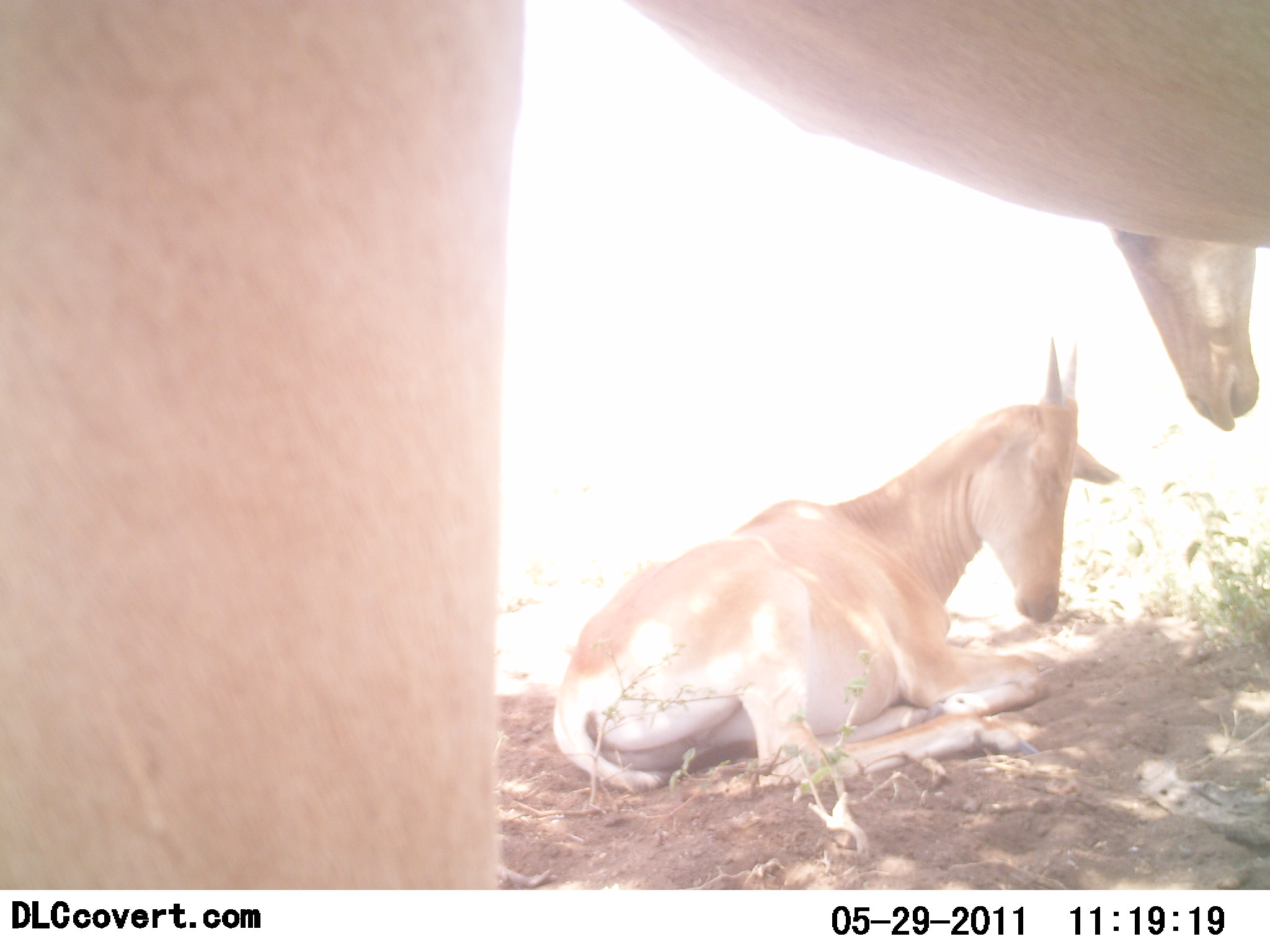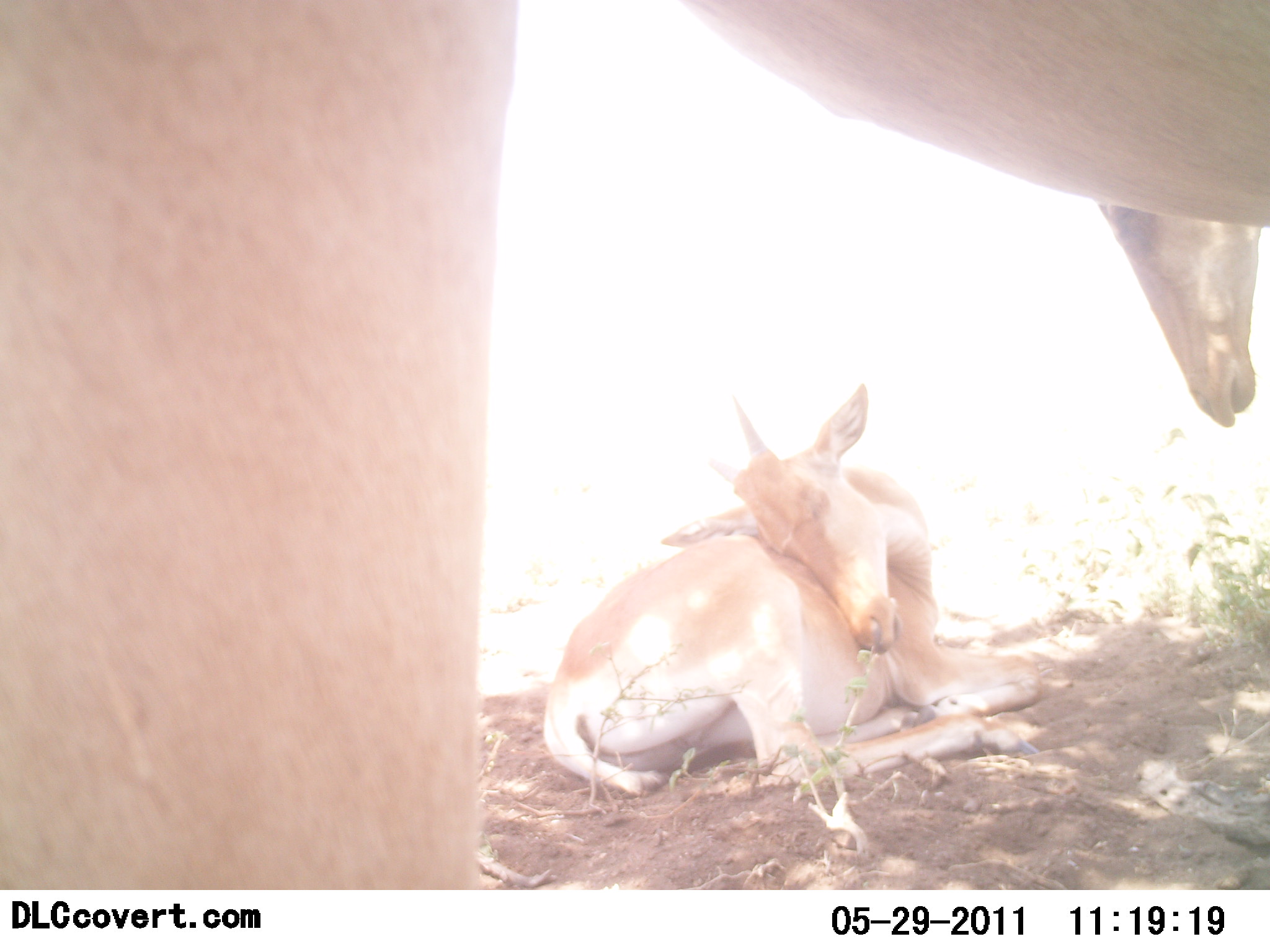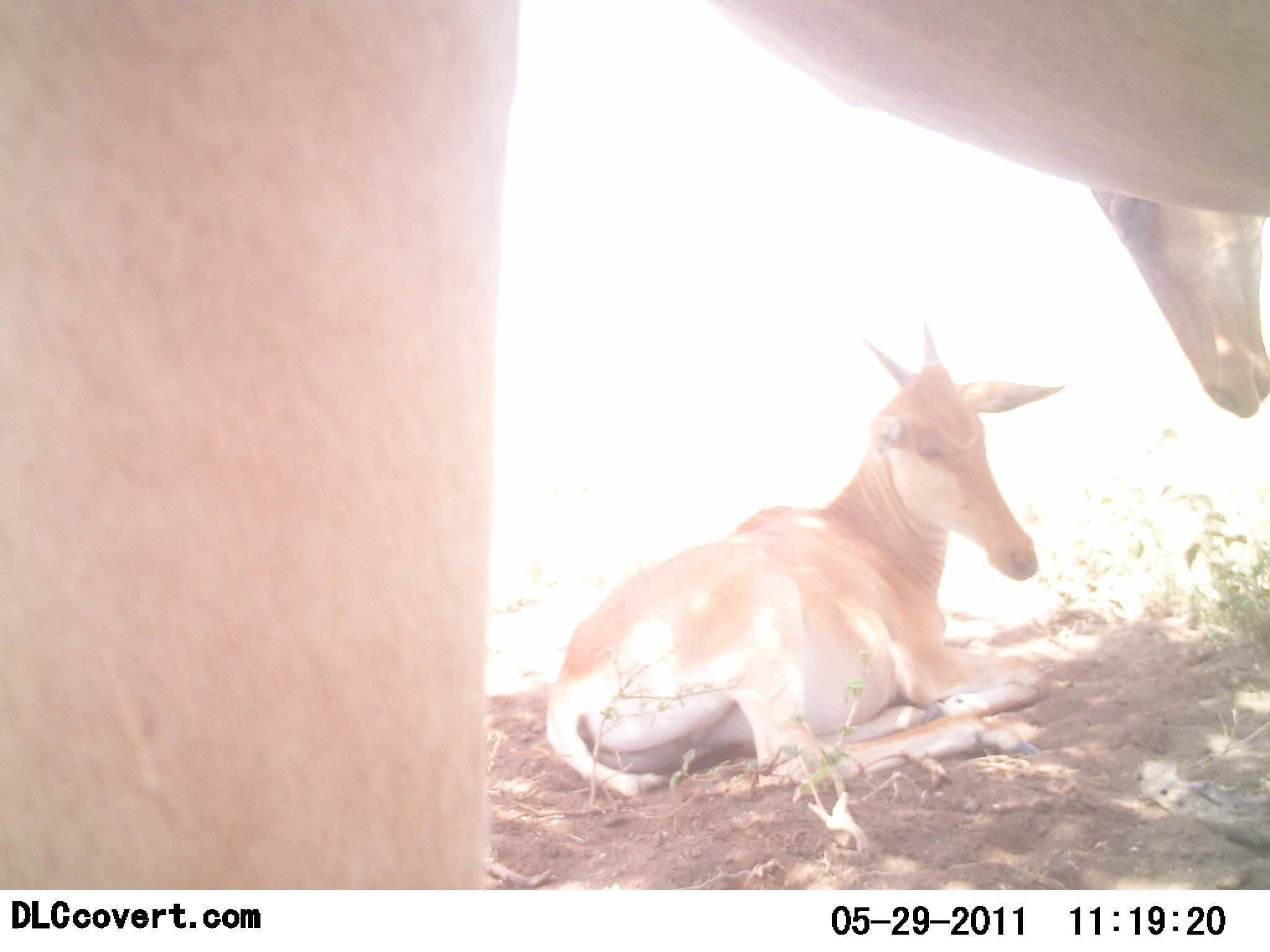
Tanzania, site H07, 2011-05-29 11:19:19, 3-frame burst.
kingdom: Animalia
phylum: Chordata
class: Mammalia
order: Artiodactyla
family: Bovidae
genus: Alcelaphus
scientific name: Alcelaphus buselaphus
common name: hartebeest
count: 3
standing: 100%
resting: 100%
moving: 0%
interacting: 14%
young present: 57%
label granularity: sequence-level